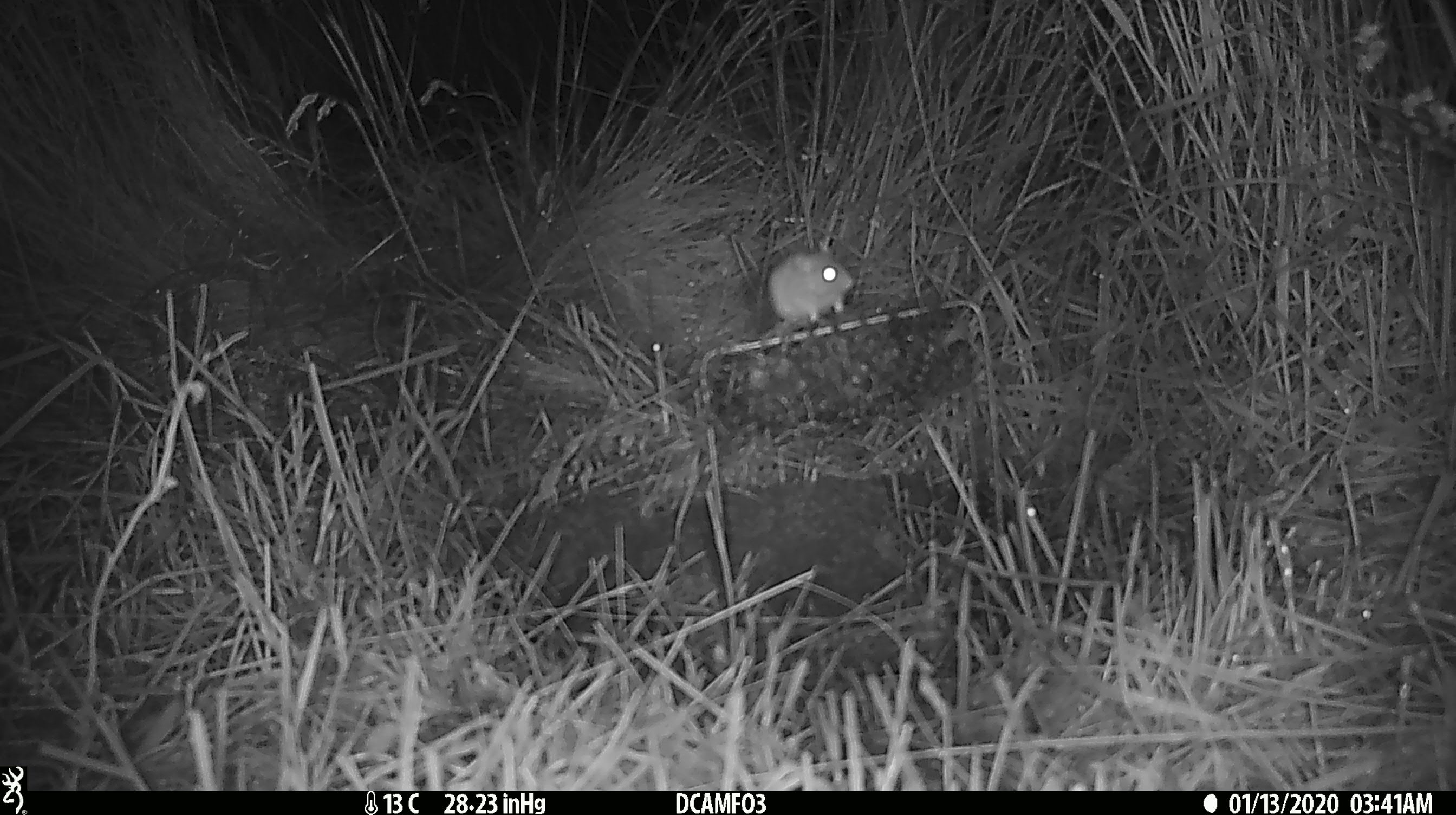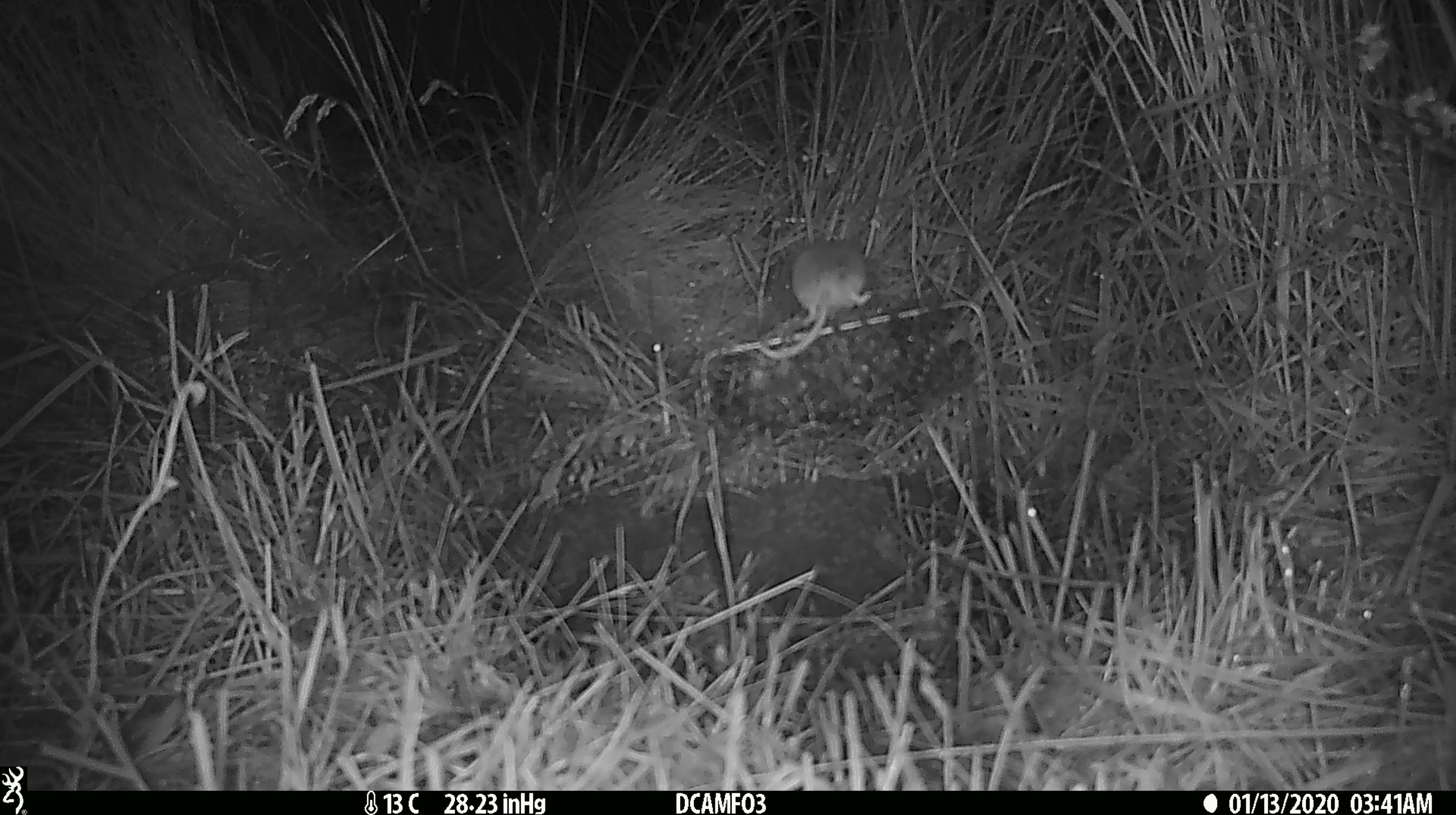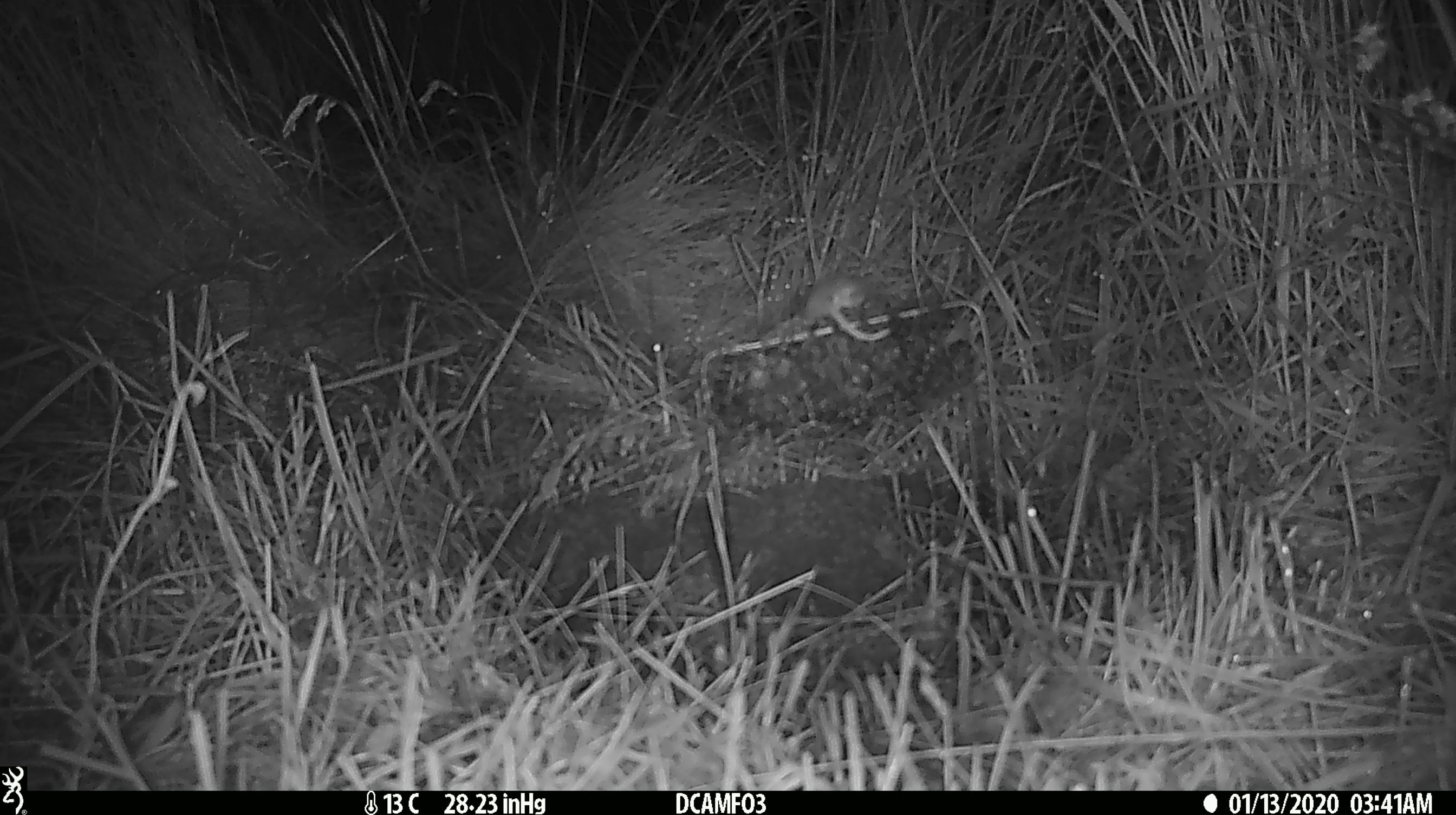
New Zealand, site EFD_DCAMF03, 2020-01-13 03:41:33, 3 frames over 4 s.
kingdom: Animalia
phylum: Chordata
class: Mammalia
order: Rodentia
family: Muridae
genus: Mus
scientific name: Mus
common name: mouse